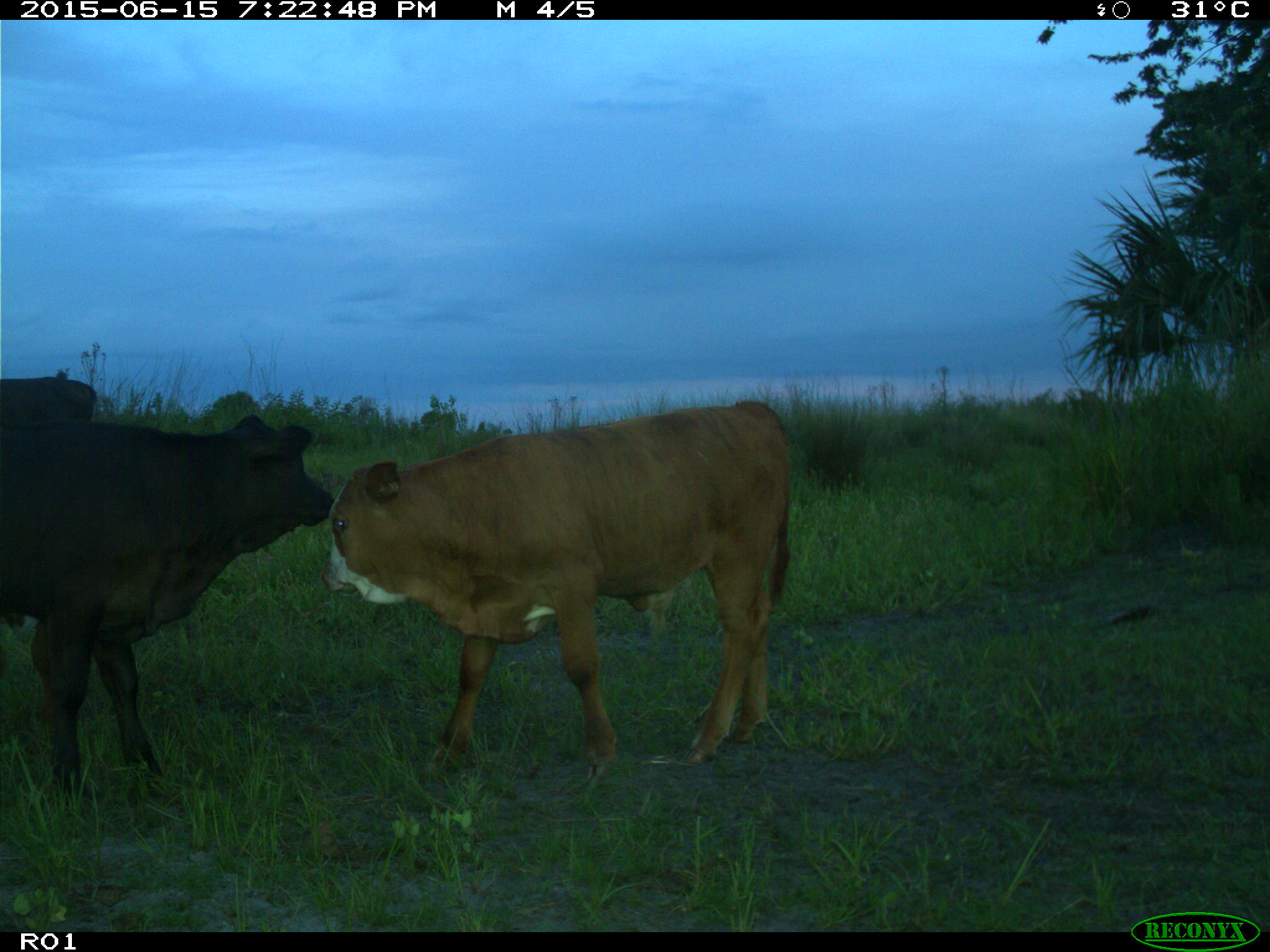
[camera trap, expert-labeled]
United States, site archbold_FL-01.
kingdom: Animalia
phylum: Chordata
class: Mammalia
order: Artiodactyla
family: Bovidae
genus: Bos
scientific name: Bos taurus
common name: domestic cow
Bos taurus (domestic cow).